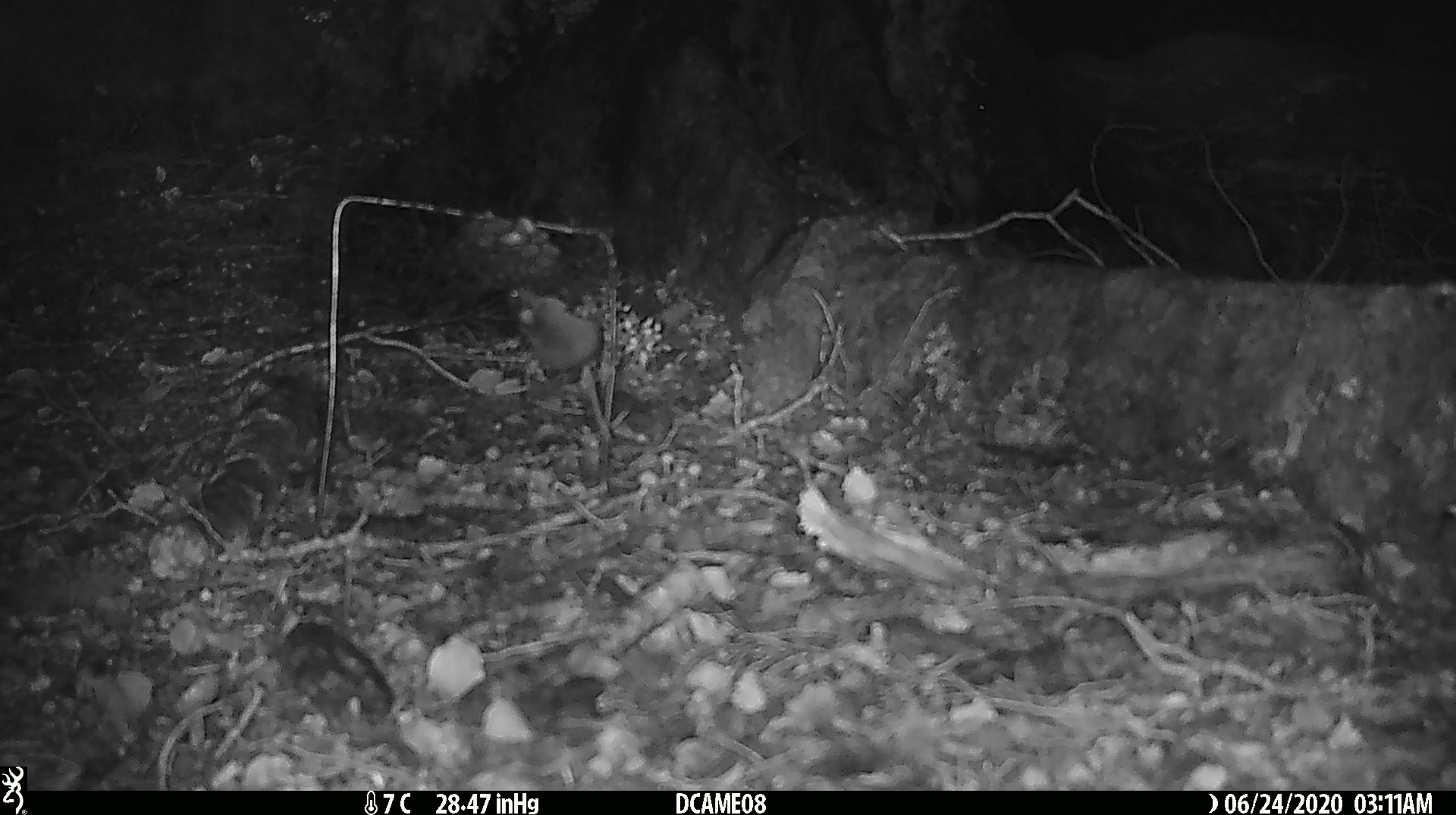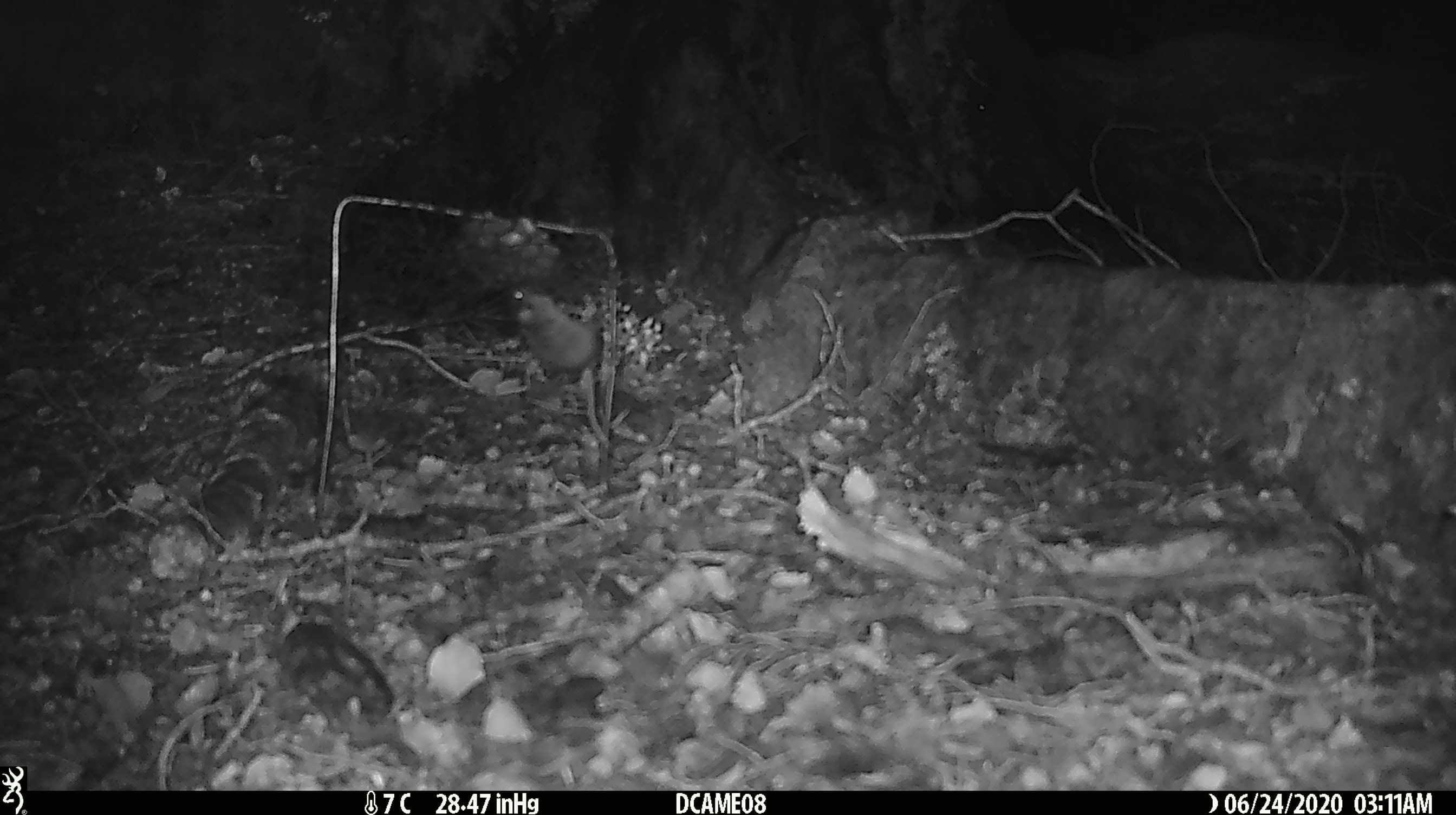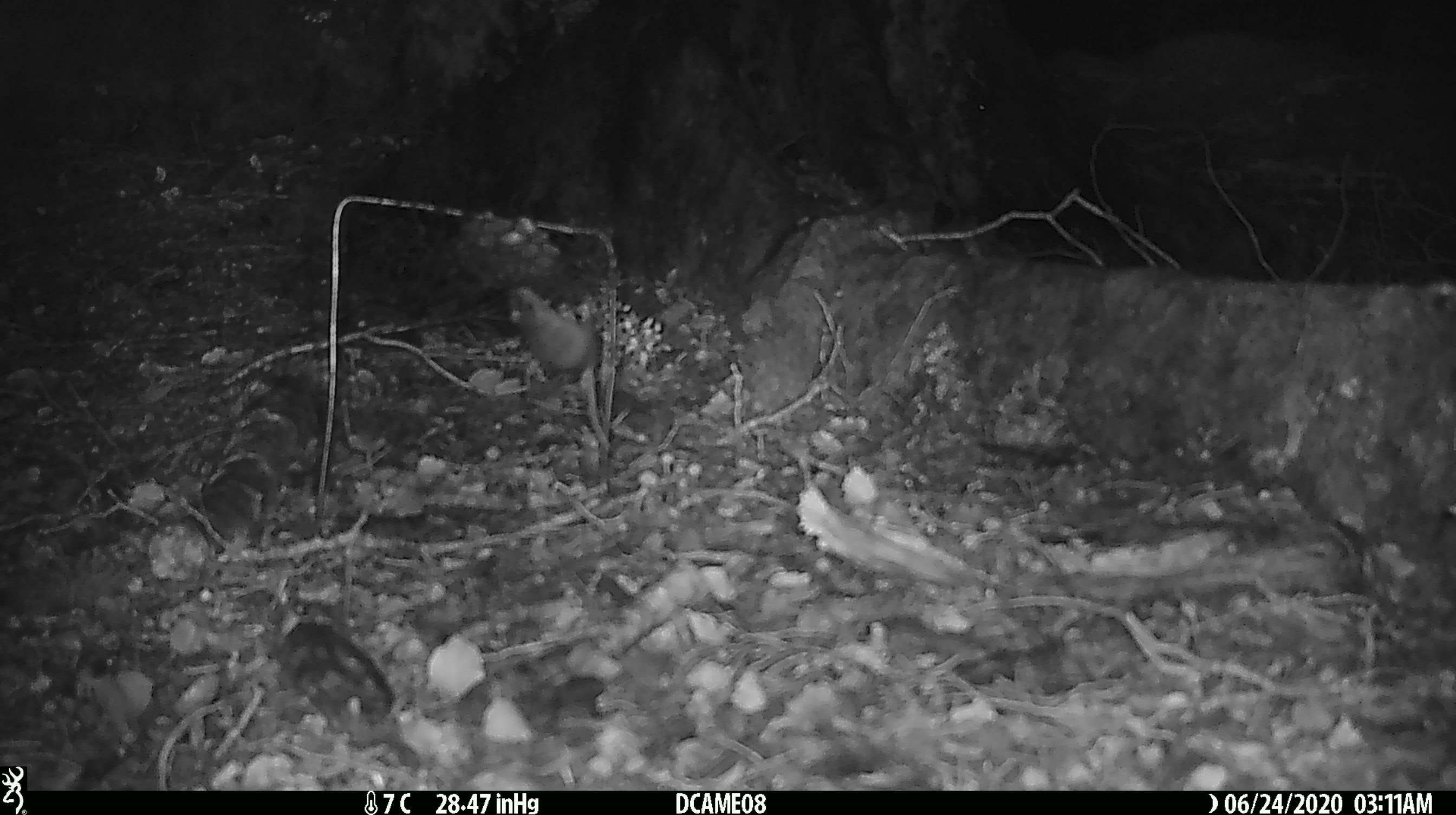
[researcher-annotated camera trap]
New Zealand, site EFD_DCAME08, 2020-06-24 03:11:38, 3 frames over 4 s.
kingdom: Animalia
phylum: Chordata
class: Mammalia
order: Rodentia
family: Muridae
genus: Mus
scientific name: Mus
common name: mouse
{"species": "mouse (Mus)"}